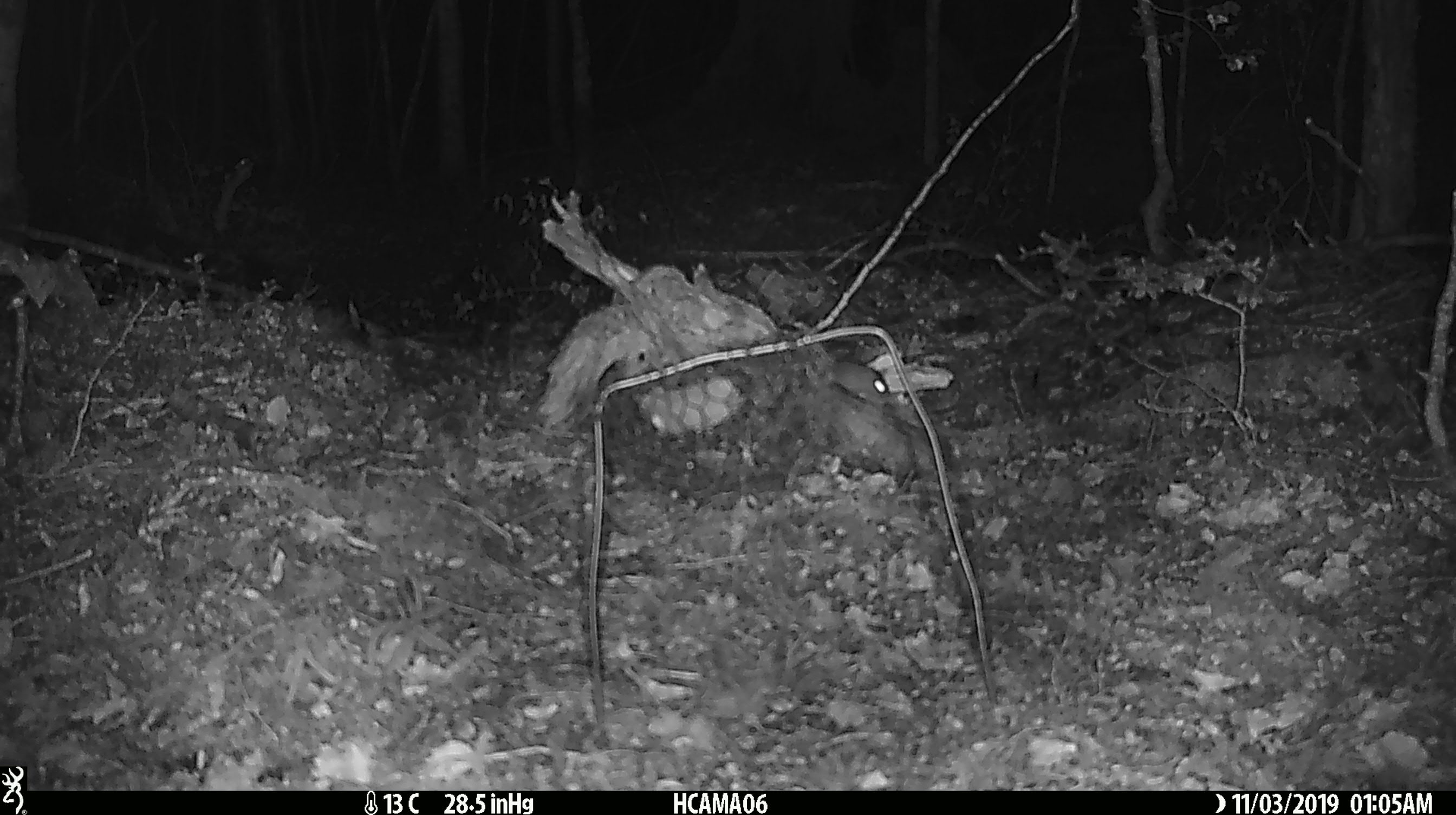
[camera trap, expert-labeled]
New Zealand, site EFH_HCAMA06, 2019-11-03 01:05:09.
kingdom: Animalia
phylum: Chordata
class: Mammalia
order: Rodentia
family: Muridae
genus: Mus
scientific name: Mus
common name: mouse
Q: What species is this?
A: Mouse (Mus).